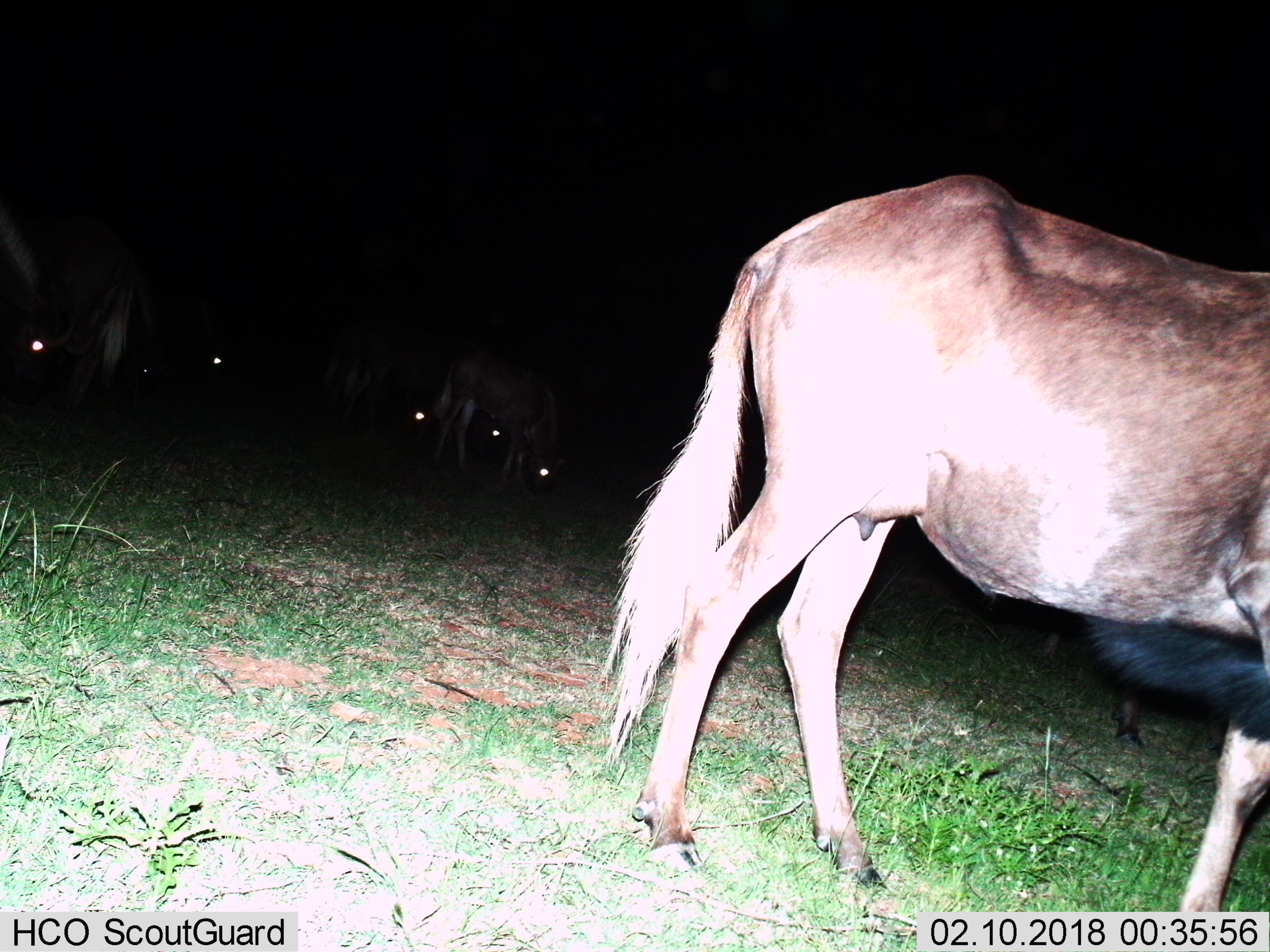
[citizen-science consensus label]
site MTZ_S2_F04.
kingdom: Animalia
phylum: Chordata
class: Mammalia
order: Artiodactyla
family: Bovidae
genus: Connochaetes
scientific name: Connochaetes gnou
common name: black wildebeest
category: wildebeestblack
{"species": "wildebeestblack (black wildebeest) (Connochaetes gnou)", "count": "8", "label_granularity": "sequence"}